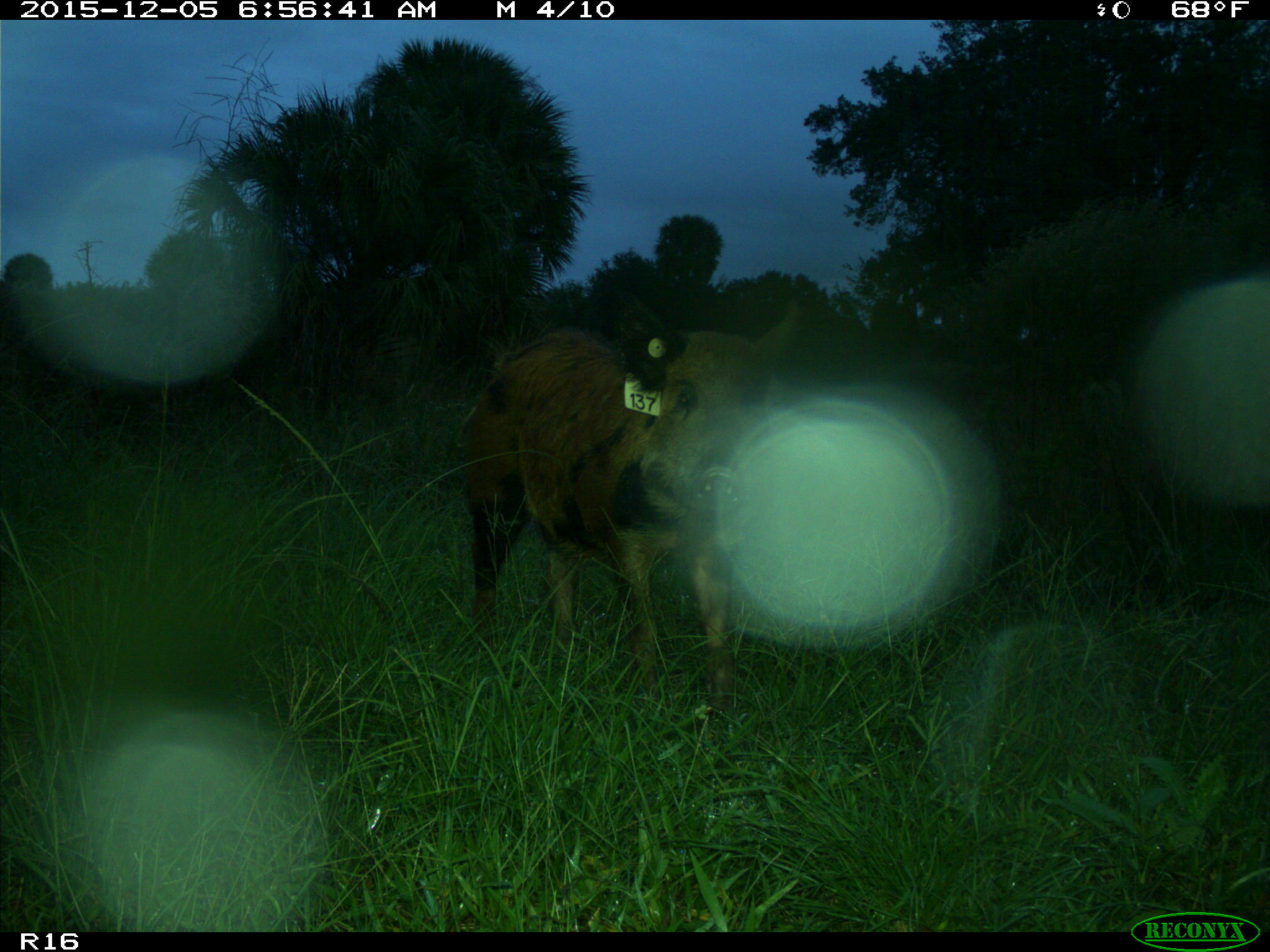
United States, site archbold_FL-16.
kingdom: Animalia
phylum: Chordata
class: Mammalia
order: Artiodactyla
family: Suidae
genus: Sus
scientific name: Sus scrofa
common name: wild boar